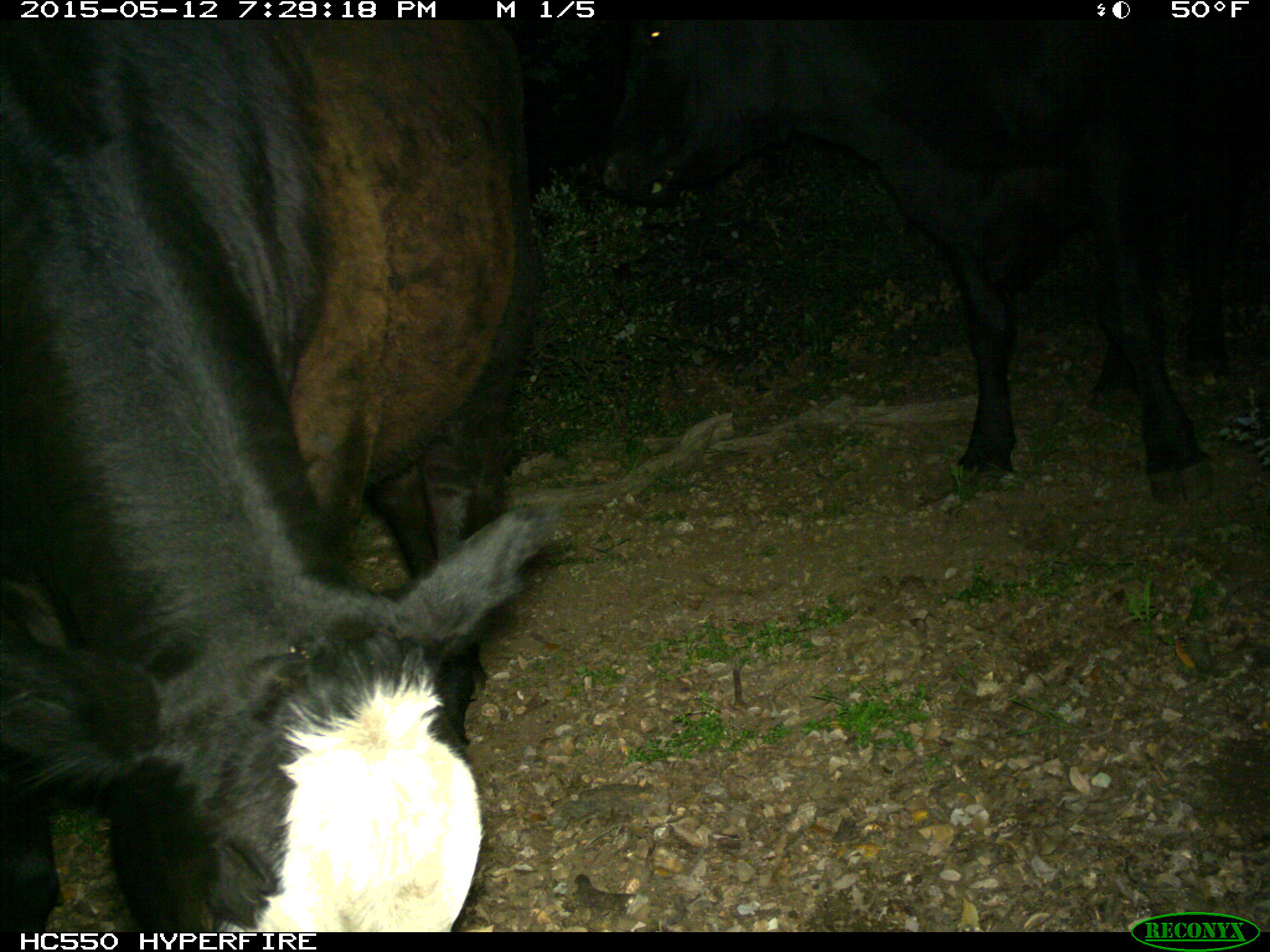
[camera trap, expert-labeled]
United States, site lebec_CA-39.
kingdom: Animalia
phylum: Chordata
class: Mammalia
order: Artiodactyla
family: Bovidae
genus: Bos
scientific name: Bos taurus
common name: domestic cow